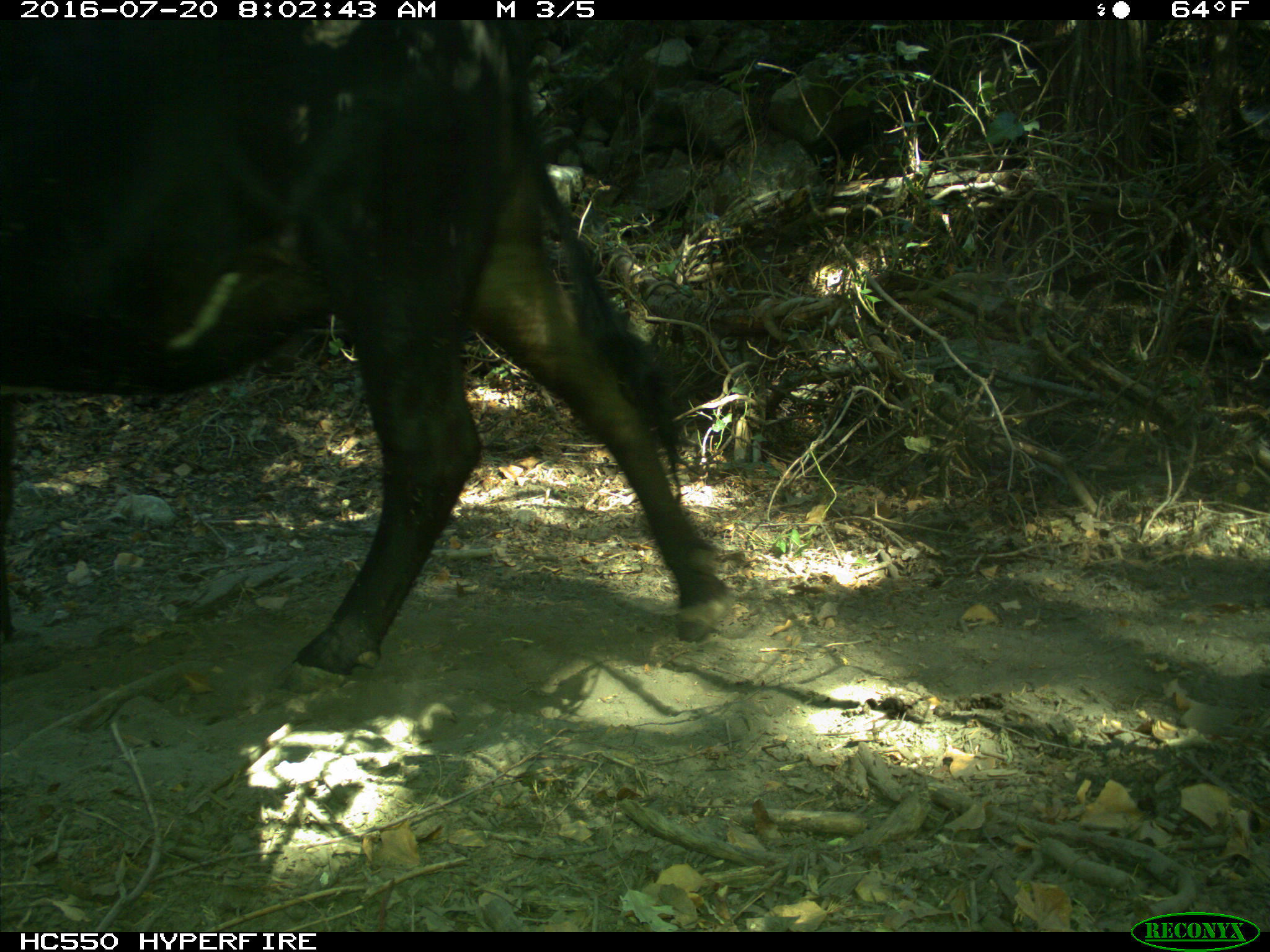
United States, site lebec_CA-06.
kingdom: Animalia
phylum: Chordata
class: Mammalia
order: Artiodactyla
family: Bovidae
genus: Bos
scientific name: Bos taurus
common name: domestic cow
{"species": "Bos taurus (domestic cow)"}